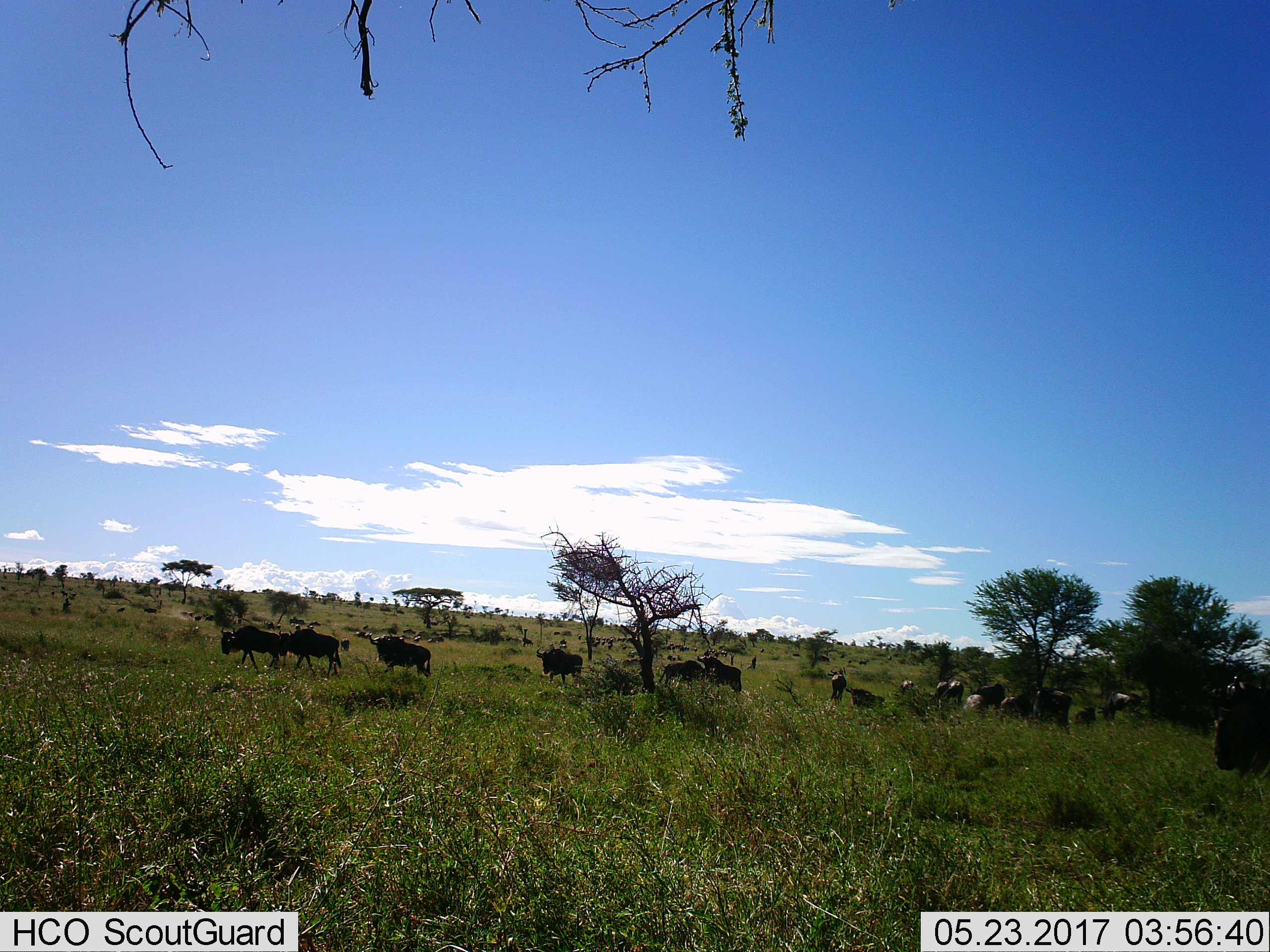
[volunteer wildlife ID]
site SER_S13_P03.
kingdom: Animalia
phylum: Chordata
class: Mammalia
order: Artiodactyla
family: Bovidae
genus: Connochaetes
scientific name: Connochaetes taurinus taurinus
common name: blue wildebeest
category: wildebeestblue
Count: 11-50.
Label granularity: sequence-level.